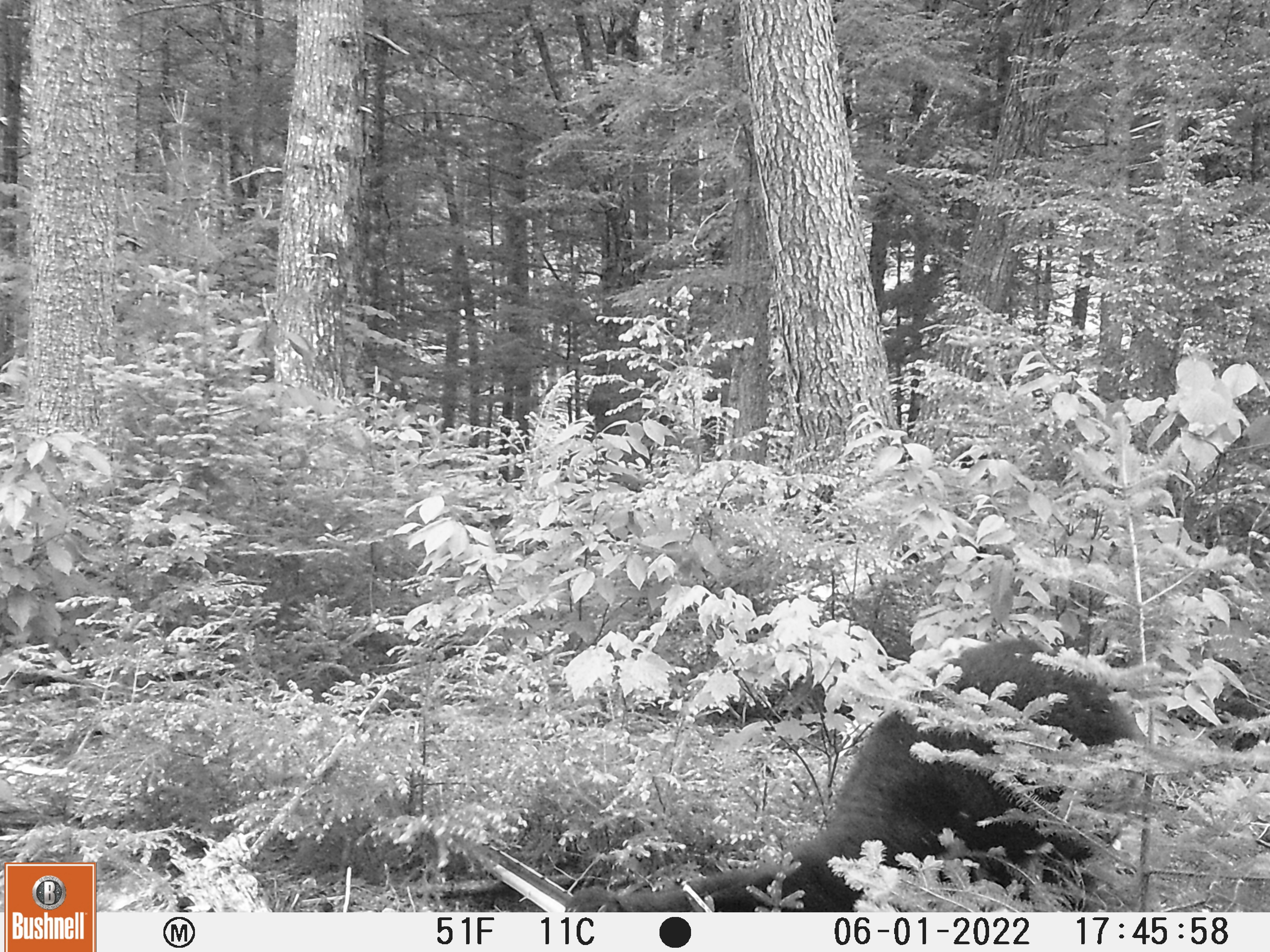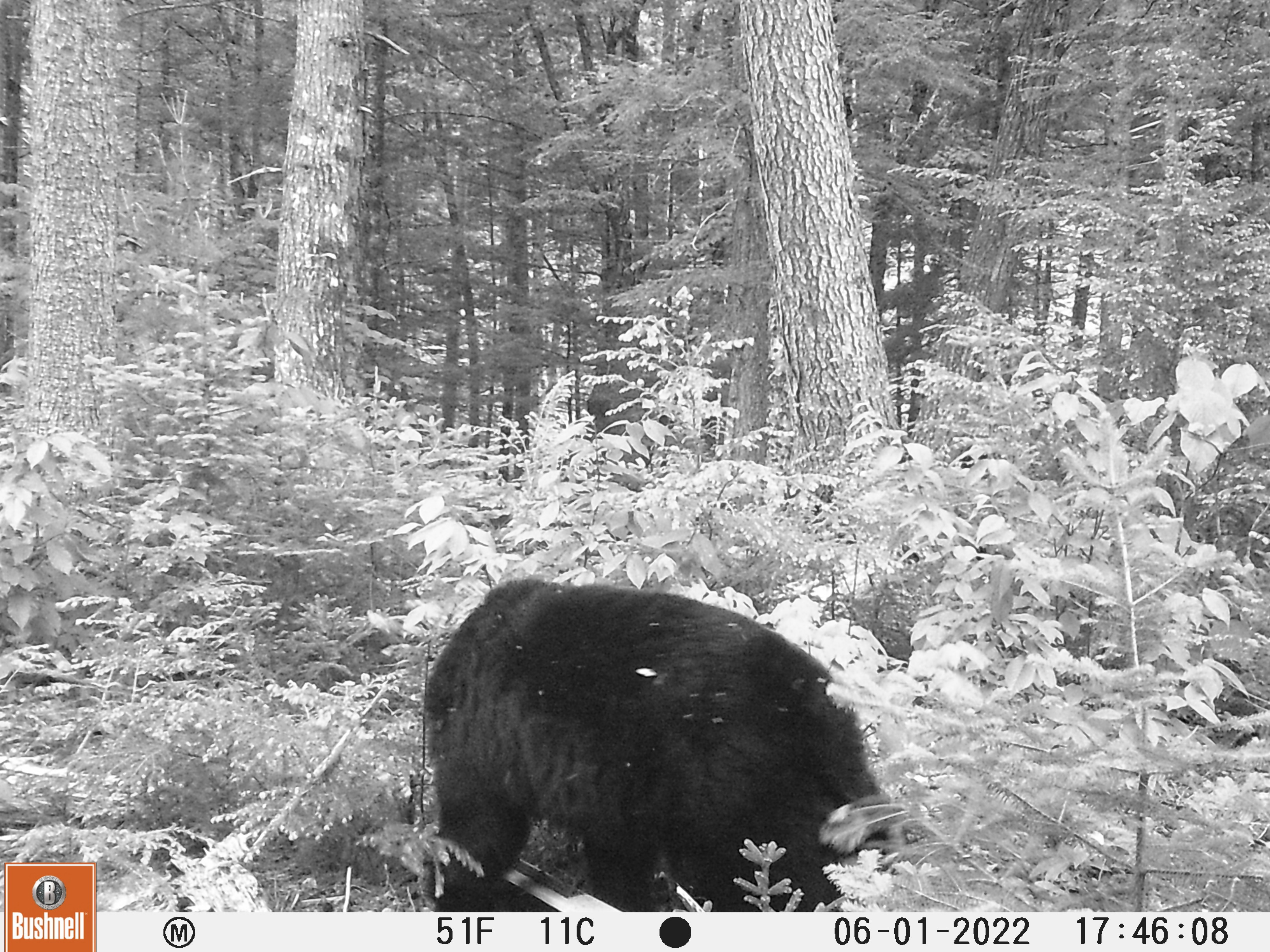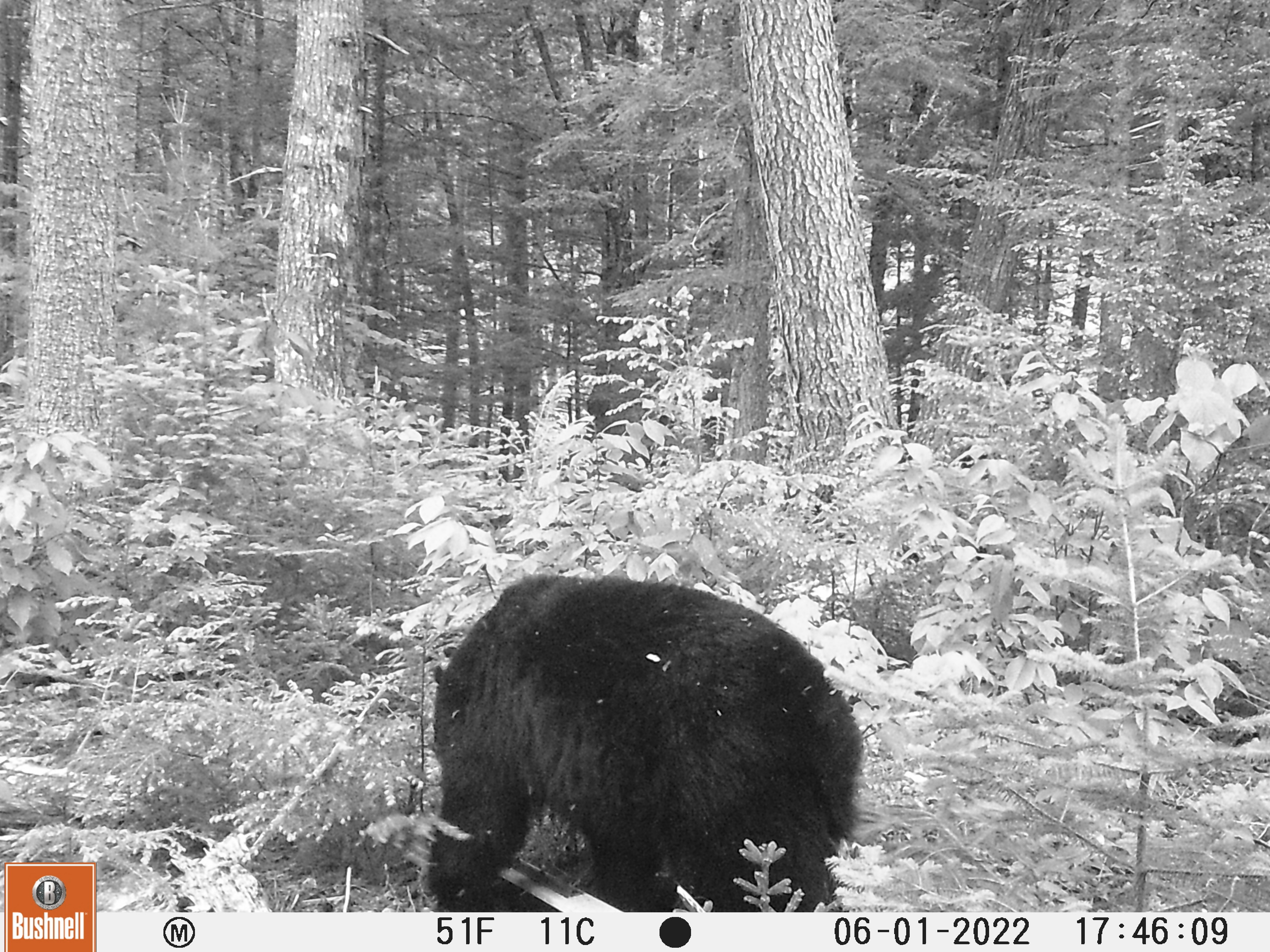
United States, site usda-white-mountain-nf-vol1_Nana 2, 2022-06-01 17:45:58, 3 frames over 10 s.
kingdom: Animalia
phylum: Chordata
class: Mammalia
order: Carnivora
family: Ursidae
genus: Ursus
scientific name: Ursus americanus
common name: black bear